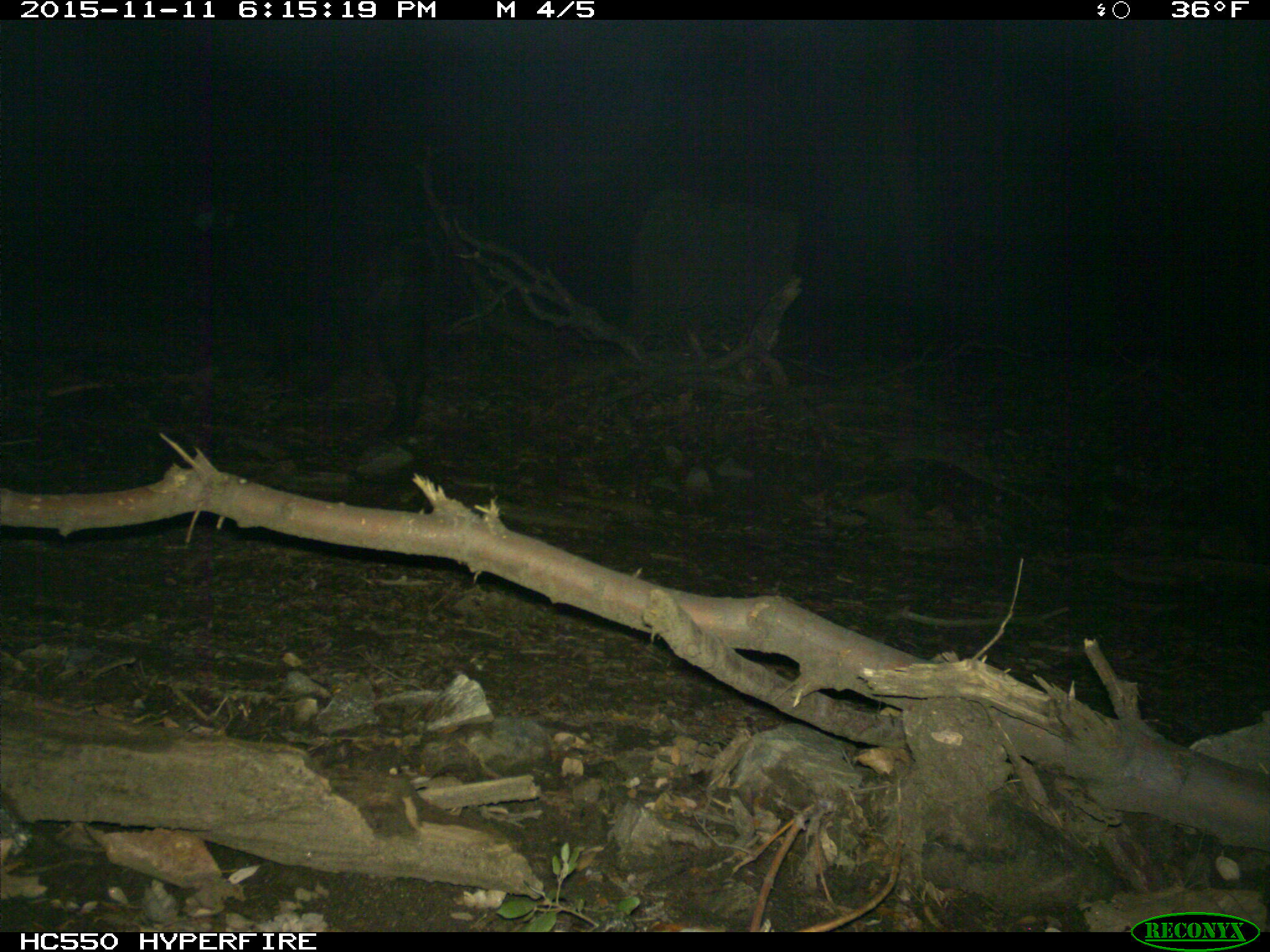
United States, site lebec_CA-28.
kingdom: Animalia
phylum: Chordata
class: Mammalia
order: Artiodactyla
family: Suidae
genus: Sus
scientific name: Sus scrofa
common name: wild boar